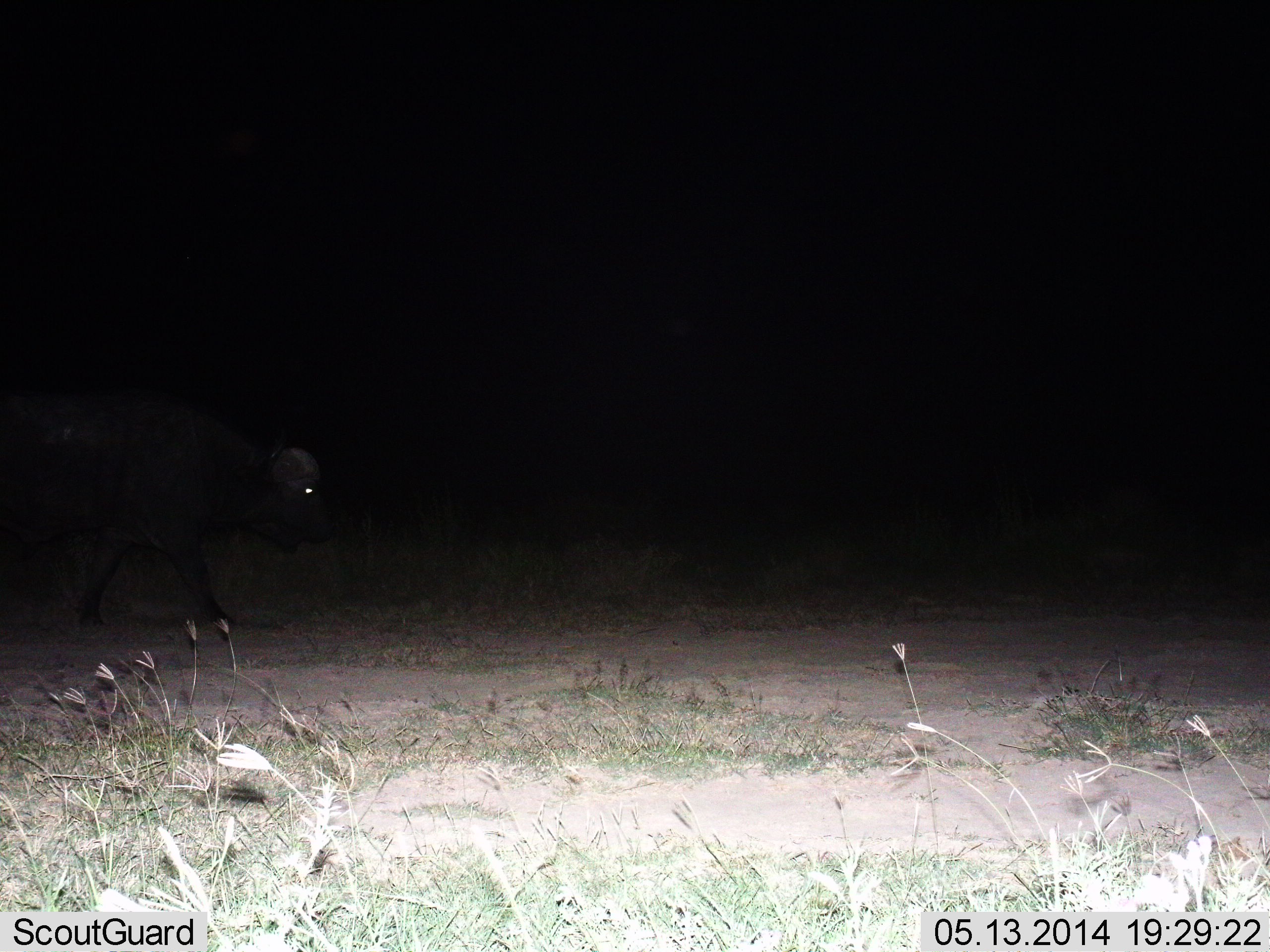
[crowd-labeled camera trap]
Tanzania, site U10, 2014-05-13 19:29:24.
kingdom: Animalia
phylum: Chordata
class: Mammalia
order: Artiodactyla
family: Bovidae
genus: Syncerus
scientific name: Syncerus caffer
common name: cape buffalo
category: buffalo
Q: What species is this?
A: Buffalo (cape buffalo) (Syncerus caffer).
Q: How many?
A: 1.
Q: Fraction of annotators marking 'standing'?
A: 10%.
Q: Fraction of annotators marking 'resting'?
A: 0%.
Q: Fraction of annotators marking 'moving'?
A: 90%.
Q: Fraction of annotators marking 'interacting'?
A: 0%.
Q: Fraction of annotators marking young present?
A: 0%.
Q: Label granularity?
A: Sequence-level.